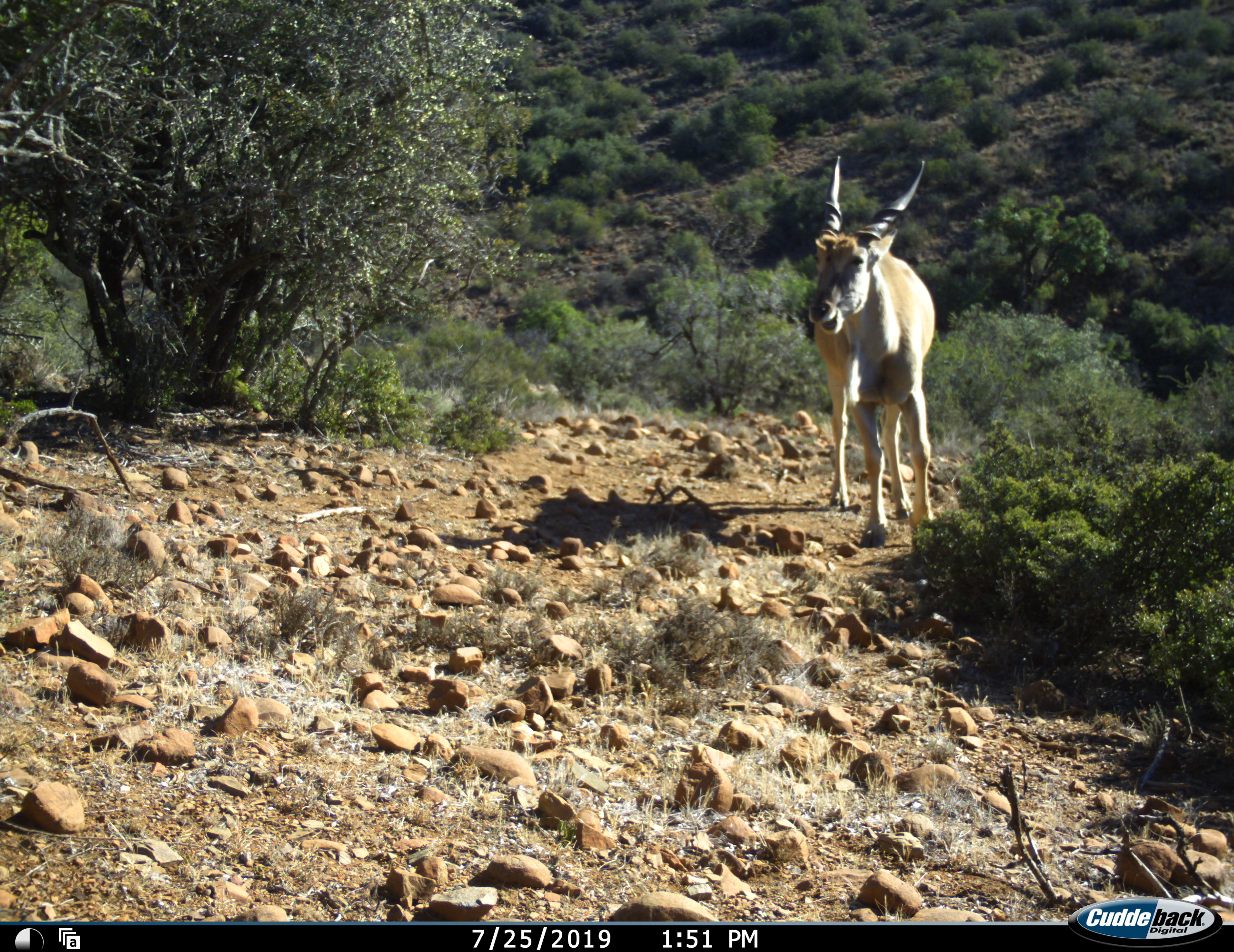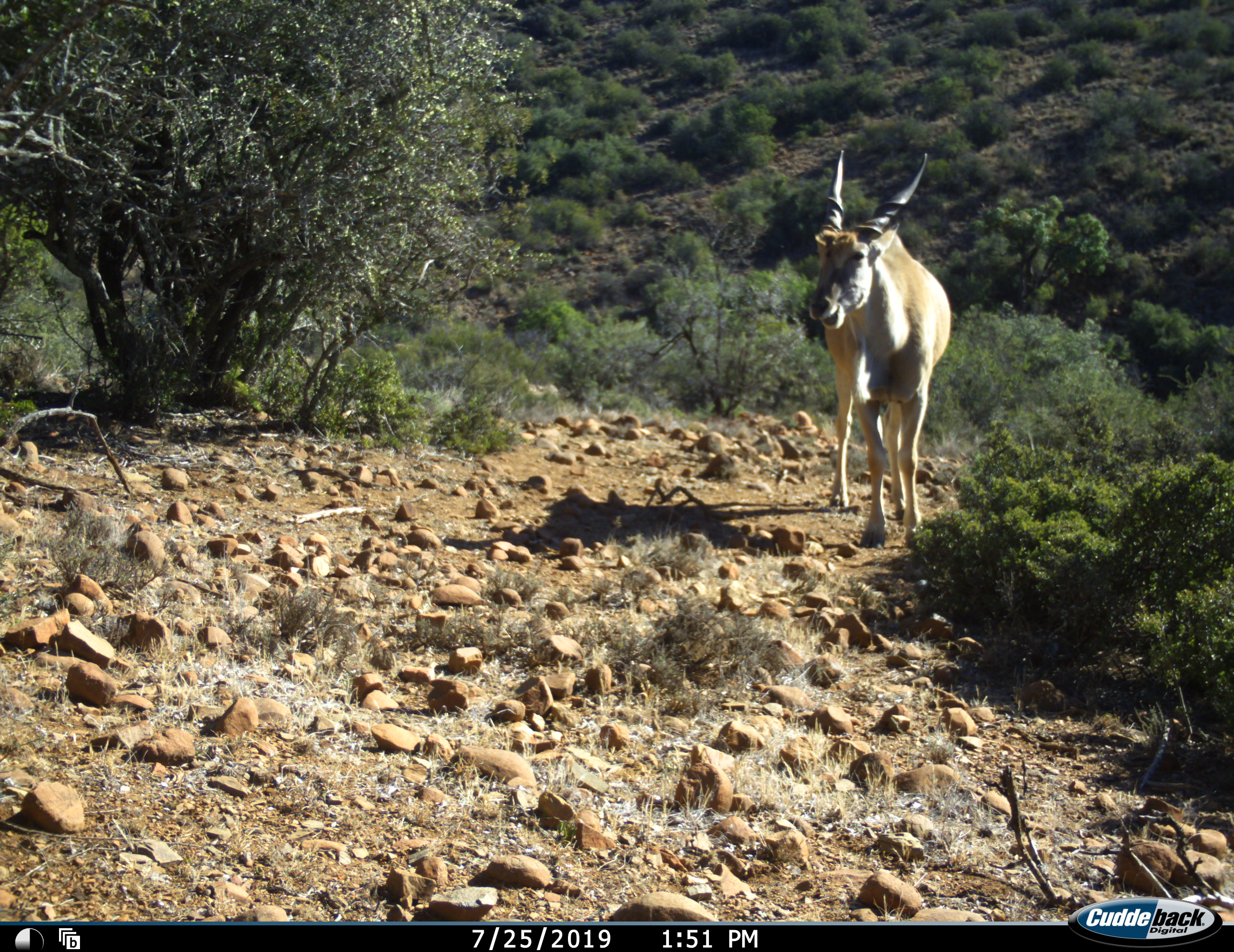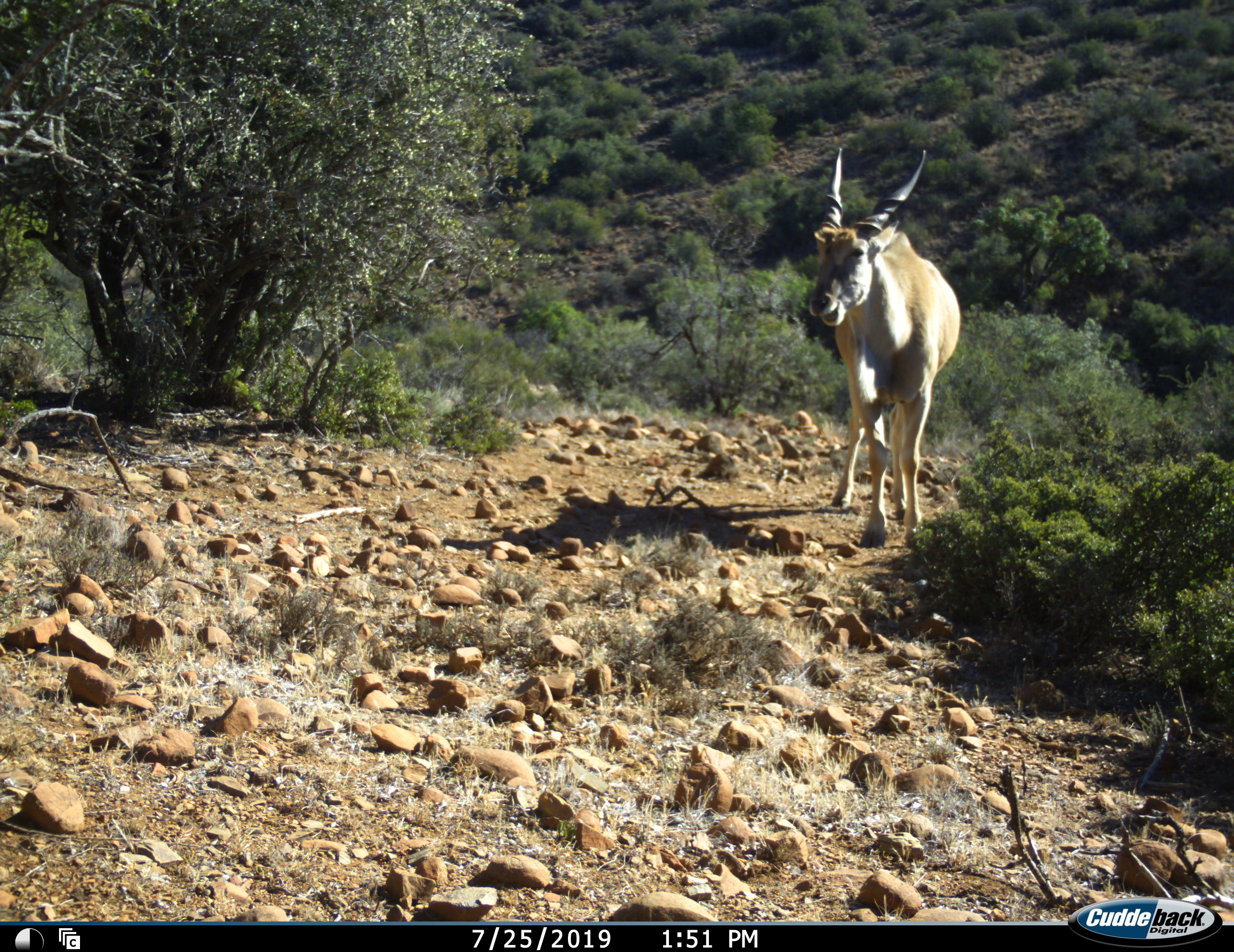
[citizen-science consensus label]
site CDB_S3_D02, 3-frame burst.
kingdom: Animalia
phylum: Chordata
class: Mammalia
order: Artiodactyla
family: Bovidae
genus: Tragelaphus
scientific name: Tragelaphus oryx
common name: eland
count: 1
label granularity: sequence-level